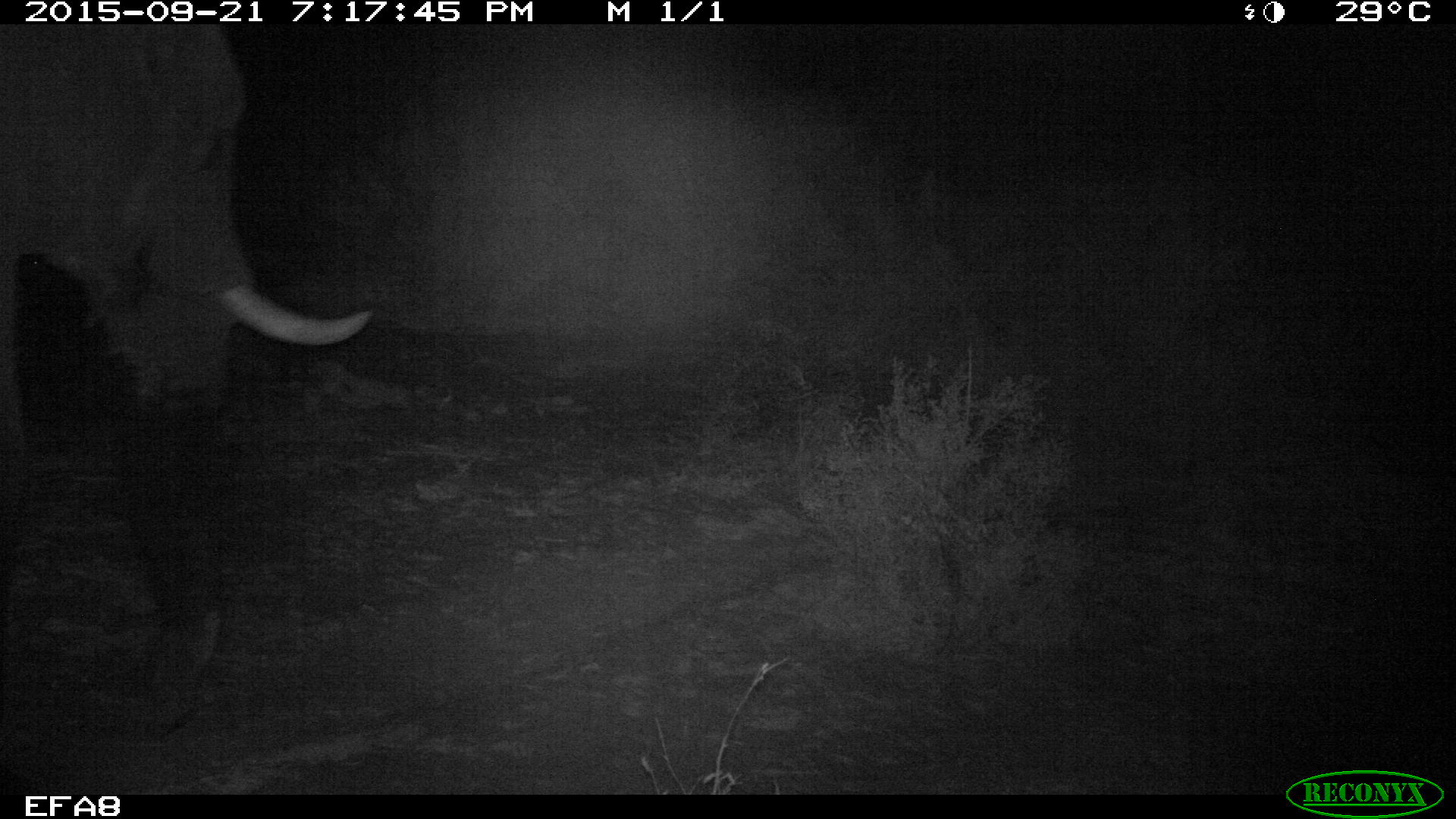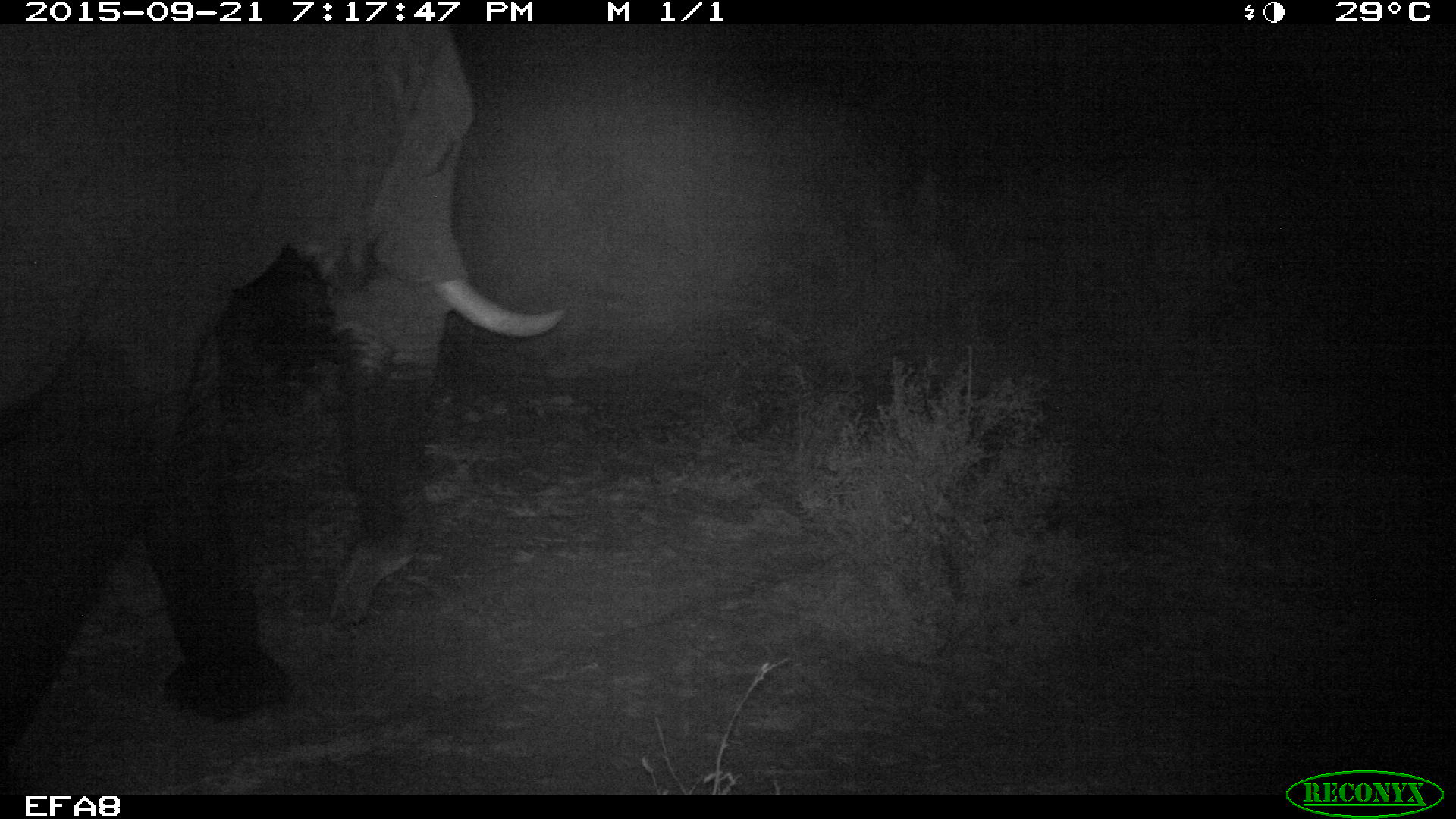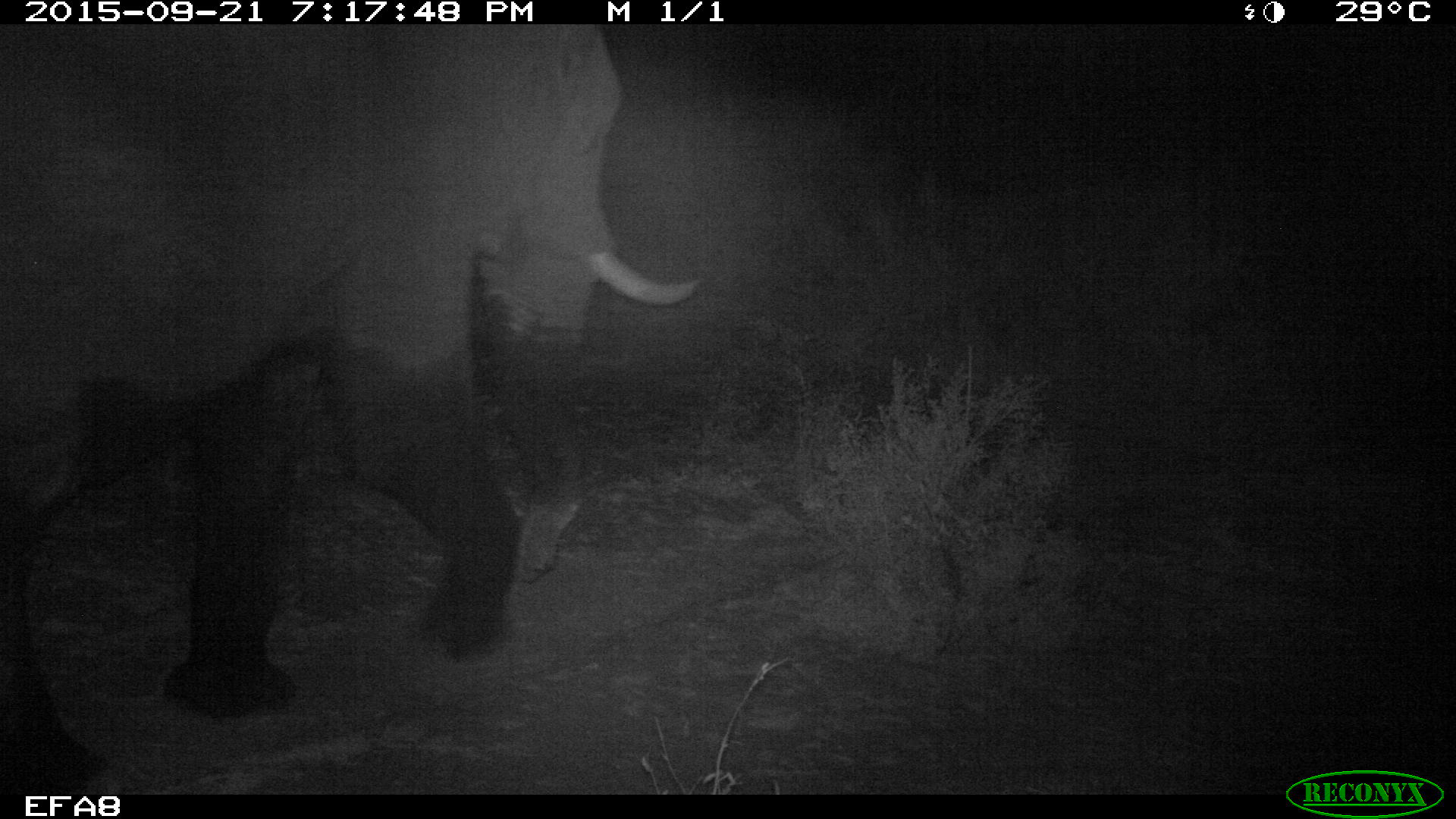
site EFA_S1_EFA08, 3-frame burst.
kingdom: Animalia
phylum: Chordata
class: Mammalia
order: Proboscidea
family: Elephantidae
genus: Loxodonta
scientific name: Loxodonta africana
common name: african bush elephant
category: elephant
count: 1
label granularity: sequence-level